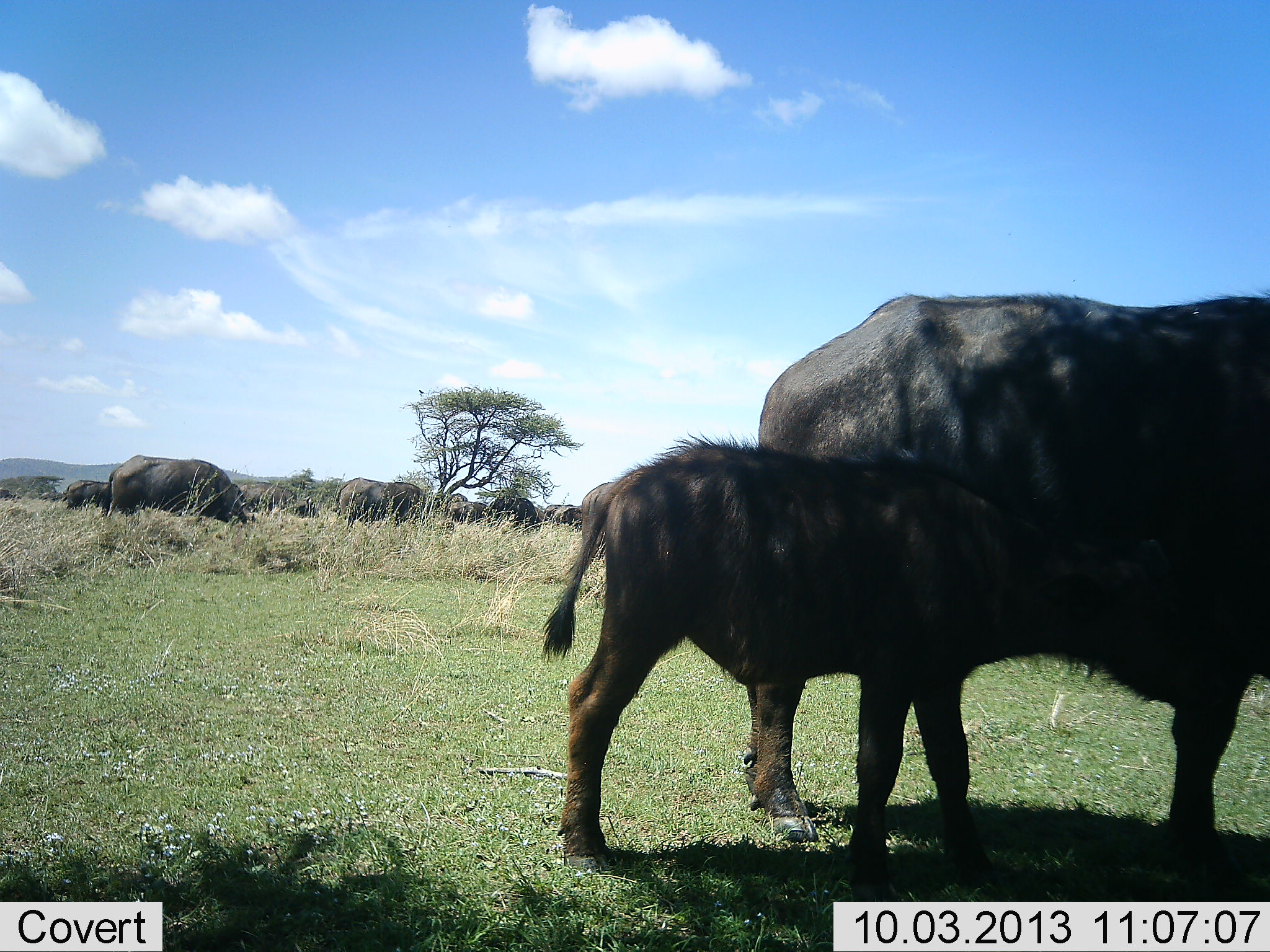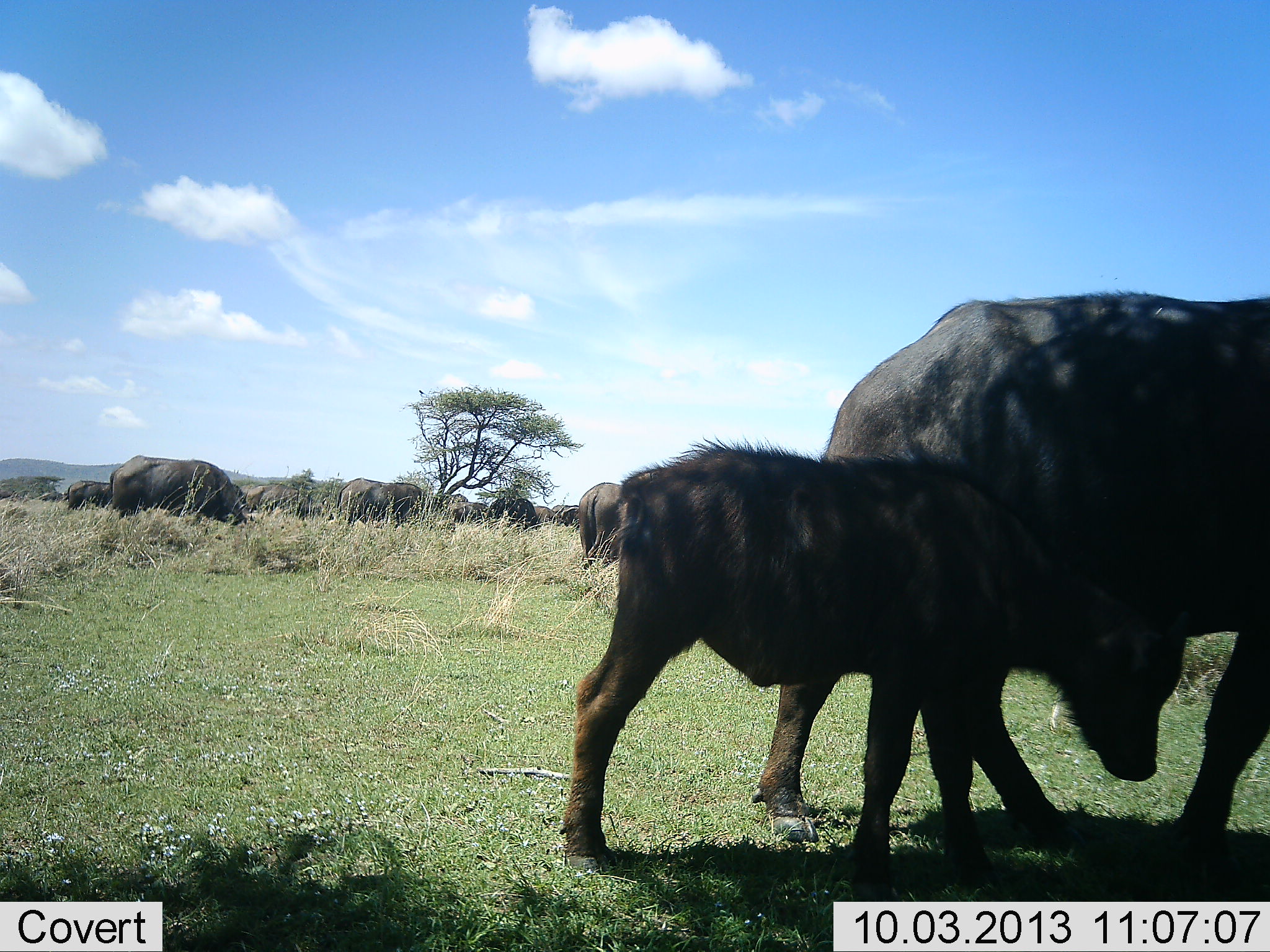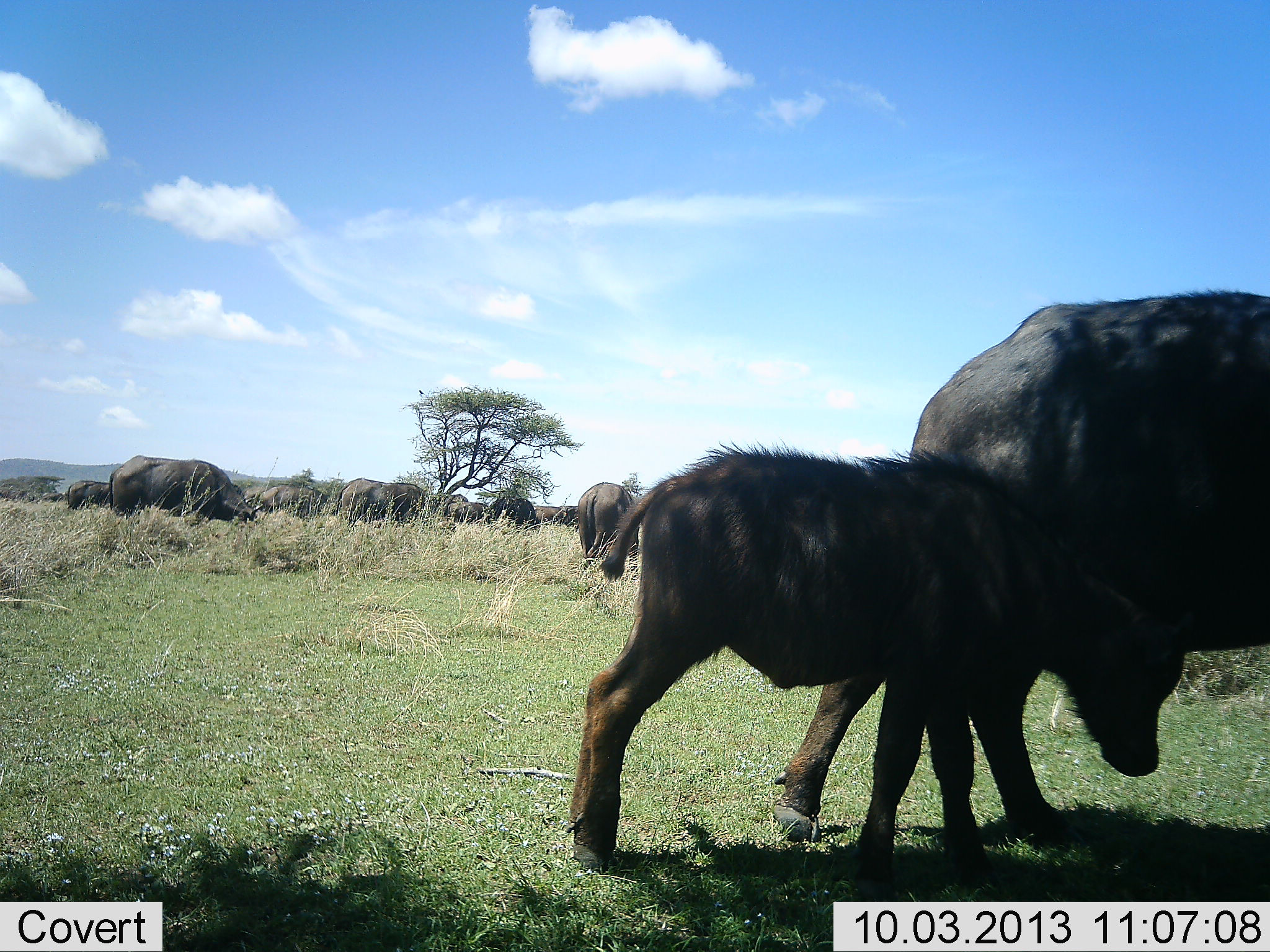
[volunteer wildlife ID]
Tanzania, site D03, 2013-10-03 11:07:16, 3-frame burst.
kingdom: Animalia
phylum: Chordata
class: Mammalia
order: Artiodactyla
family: Bovidae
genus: Syncerus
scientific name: Syncerus caffer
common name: cape buffalo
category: buffalo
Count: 11-50.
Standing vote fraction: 50%.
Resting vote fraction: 0%.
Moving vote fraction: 29%.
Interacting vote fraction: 12%.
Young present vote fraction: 79%.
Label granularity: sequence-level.